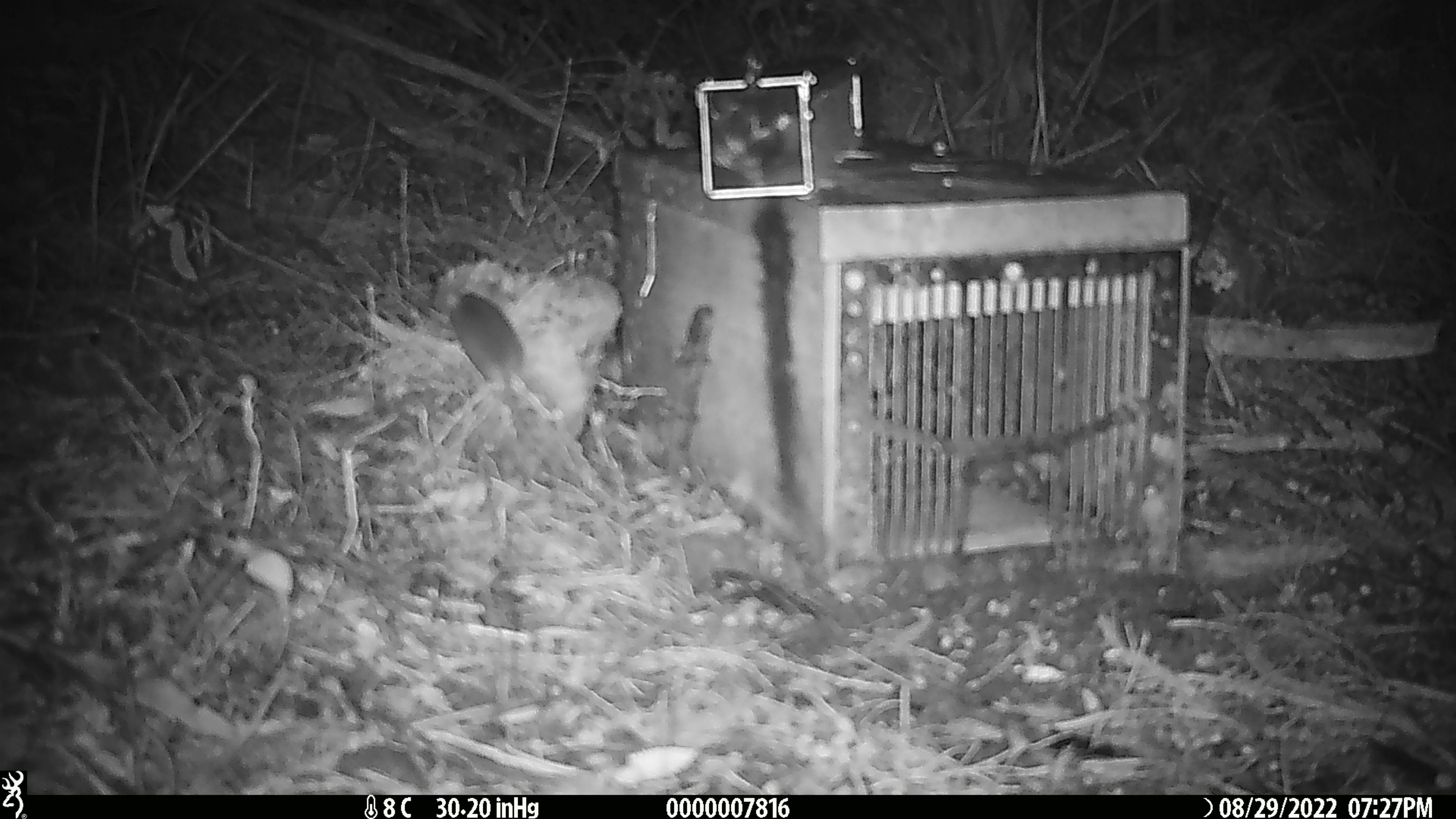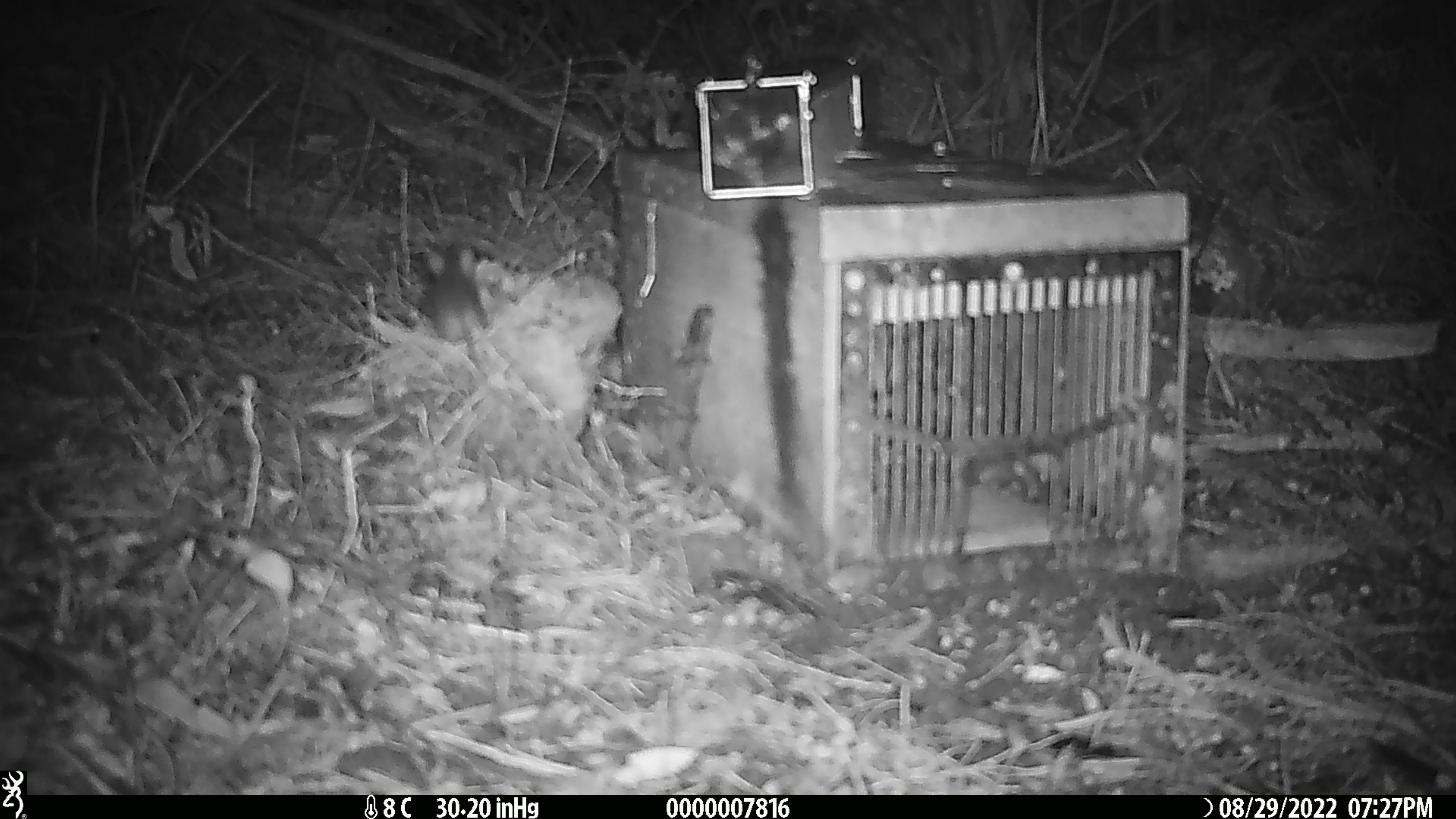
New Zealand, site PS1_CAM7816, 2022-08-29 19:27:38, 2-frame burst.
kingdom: Animalia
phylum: Chordata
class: Mammalia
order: Rodentia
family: Muridae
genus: Mus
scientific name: Mus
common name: mouse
Mouse (Mus).